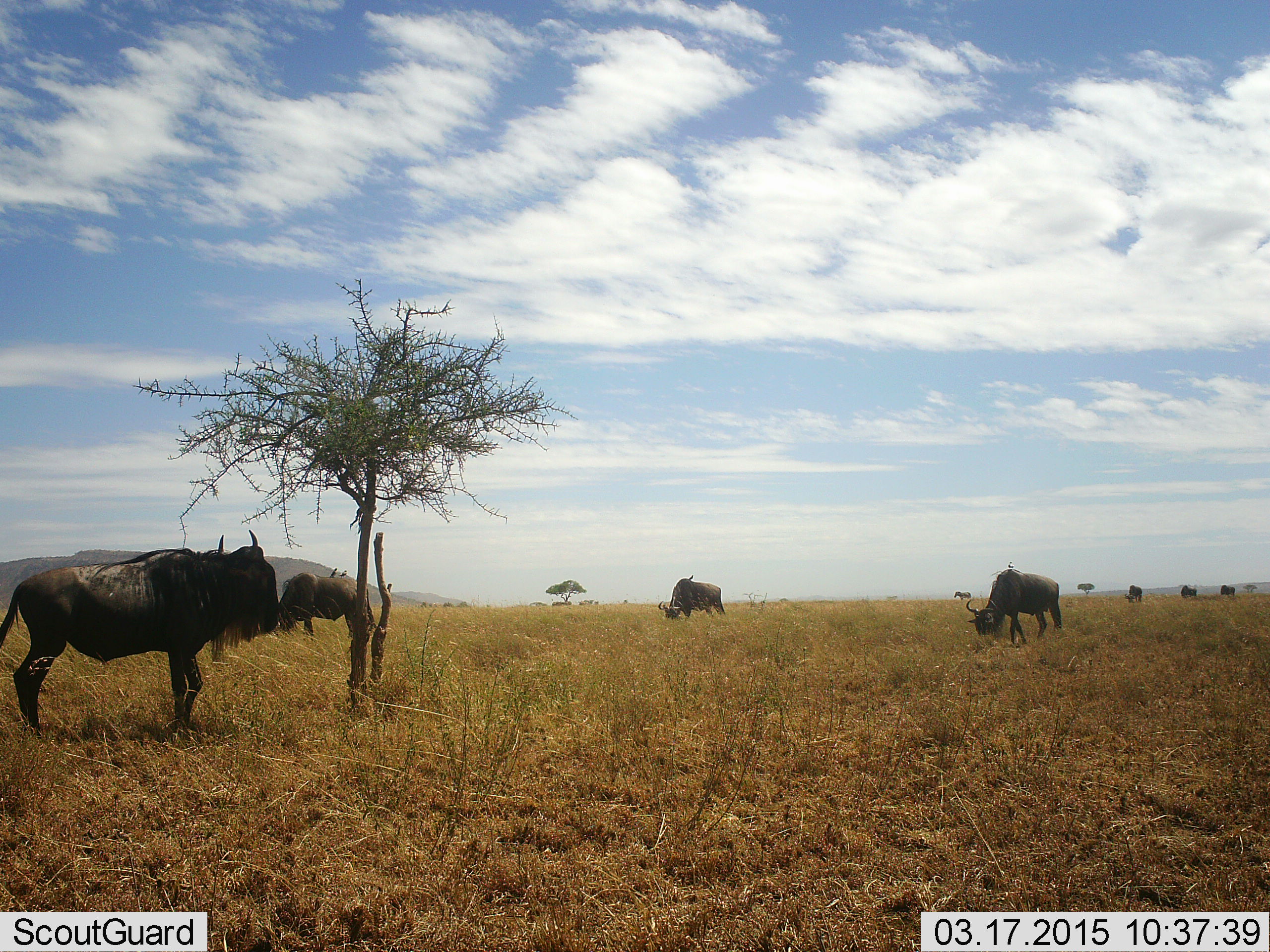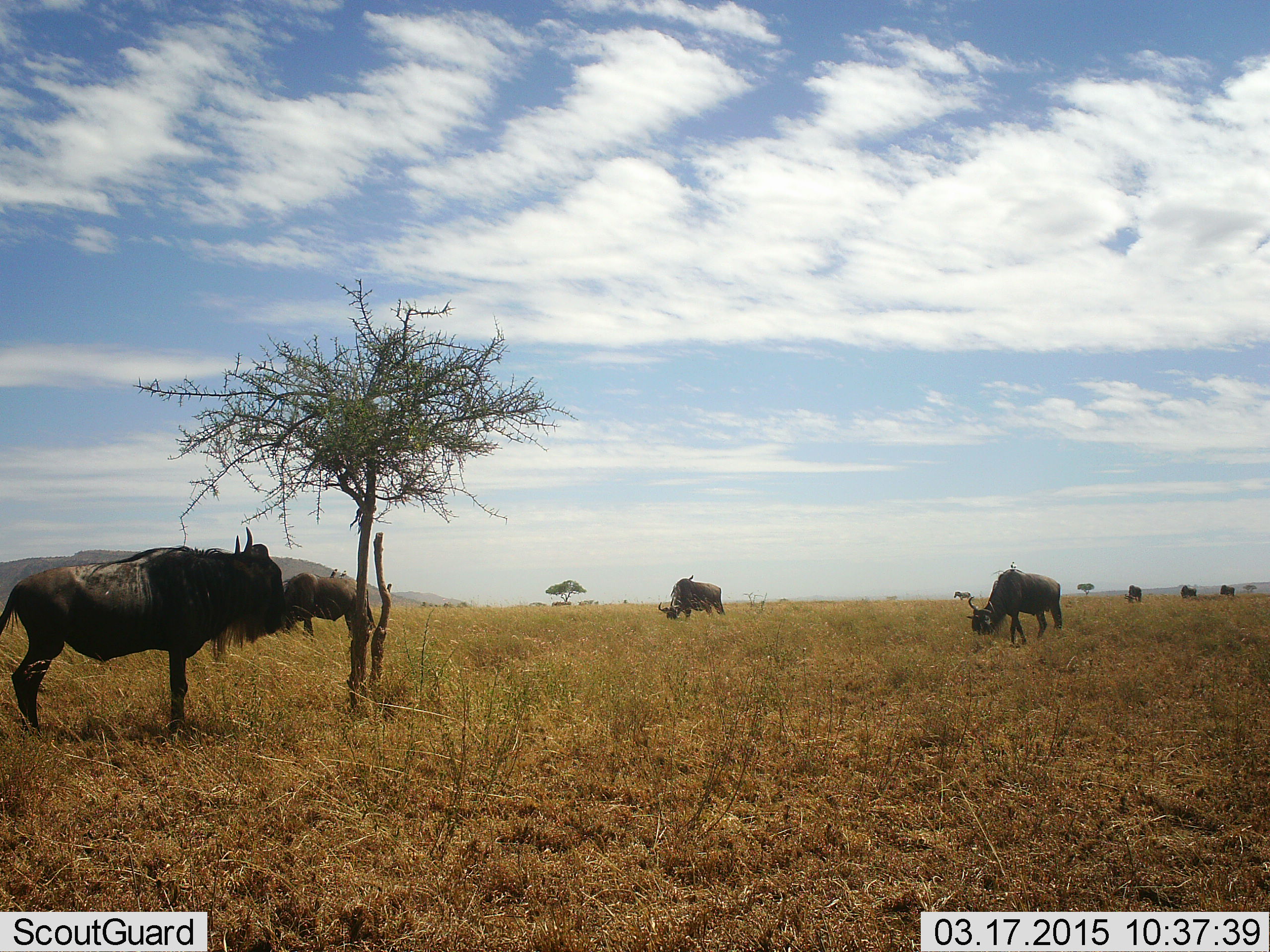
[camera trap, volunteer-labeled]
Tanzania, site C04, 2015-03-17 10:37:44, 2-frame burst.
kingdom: Animalia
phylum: Chordata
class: Mammalia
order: Artiodactyla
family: Bovidae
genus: Connochaetes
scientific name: Connochaetes taurinus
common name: blue wildebeest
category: wildebeest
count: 7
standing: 85%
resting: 0%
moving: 8%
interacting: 0%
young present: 0%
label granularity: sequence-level